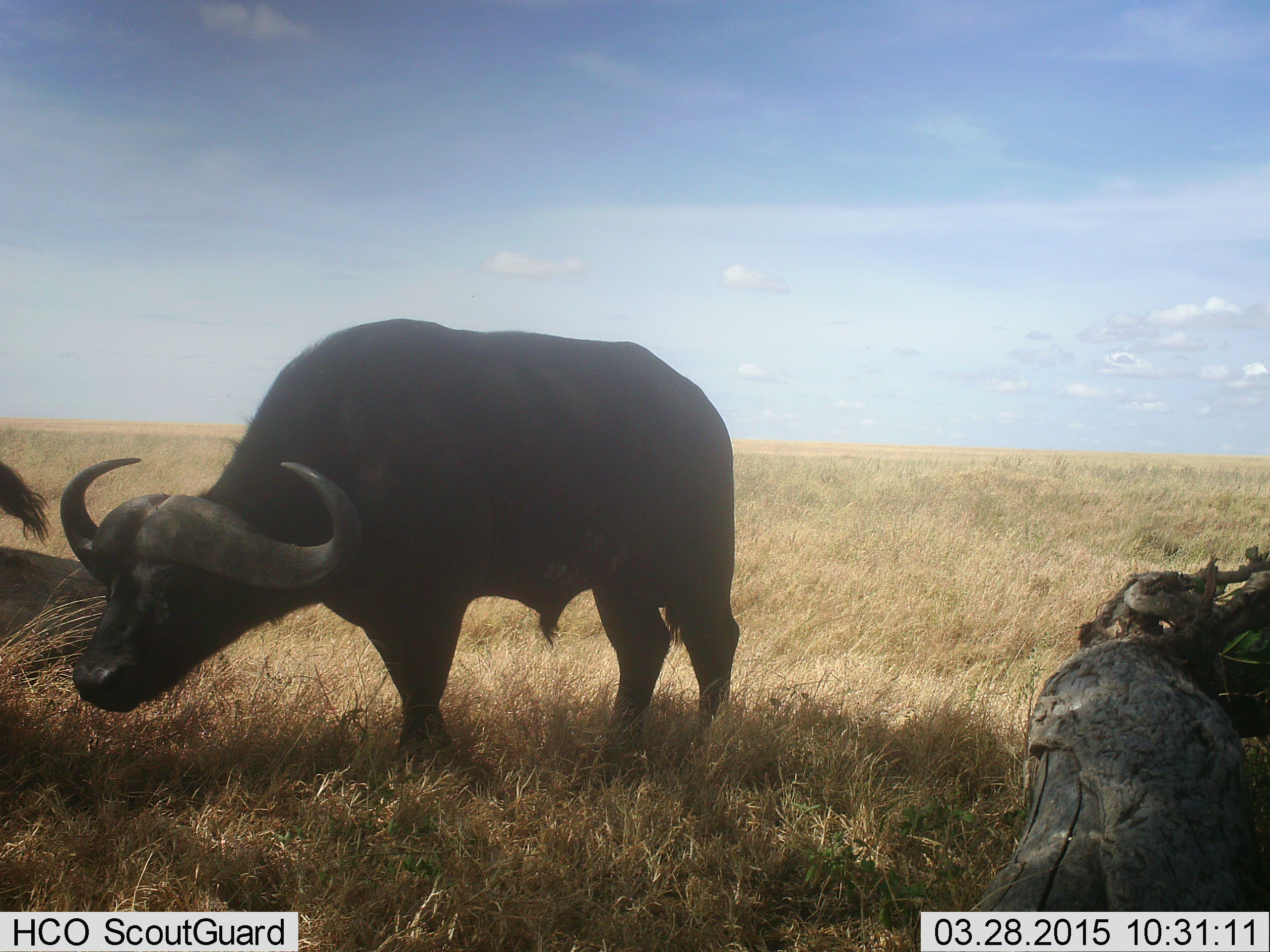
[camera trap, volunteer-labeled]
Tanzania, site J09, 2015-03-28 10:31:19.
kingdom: Animalia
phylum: Chordata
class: Mammalia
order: Artiodactyla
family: Bovidae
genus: Syncerus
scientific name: Syncerus caffer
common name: cape buffalo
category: buffalo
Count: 2.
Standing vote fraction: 80%.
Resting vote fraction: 40%.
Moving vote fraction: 10%.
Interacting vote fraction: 0%.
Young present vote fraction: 0%.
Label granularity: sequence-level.